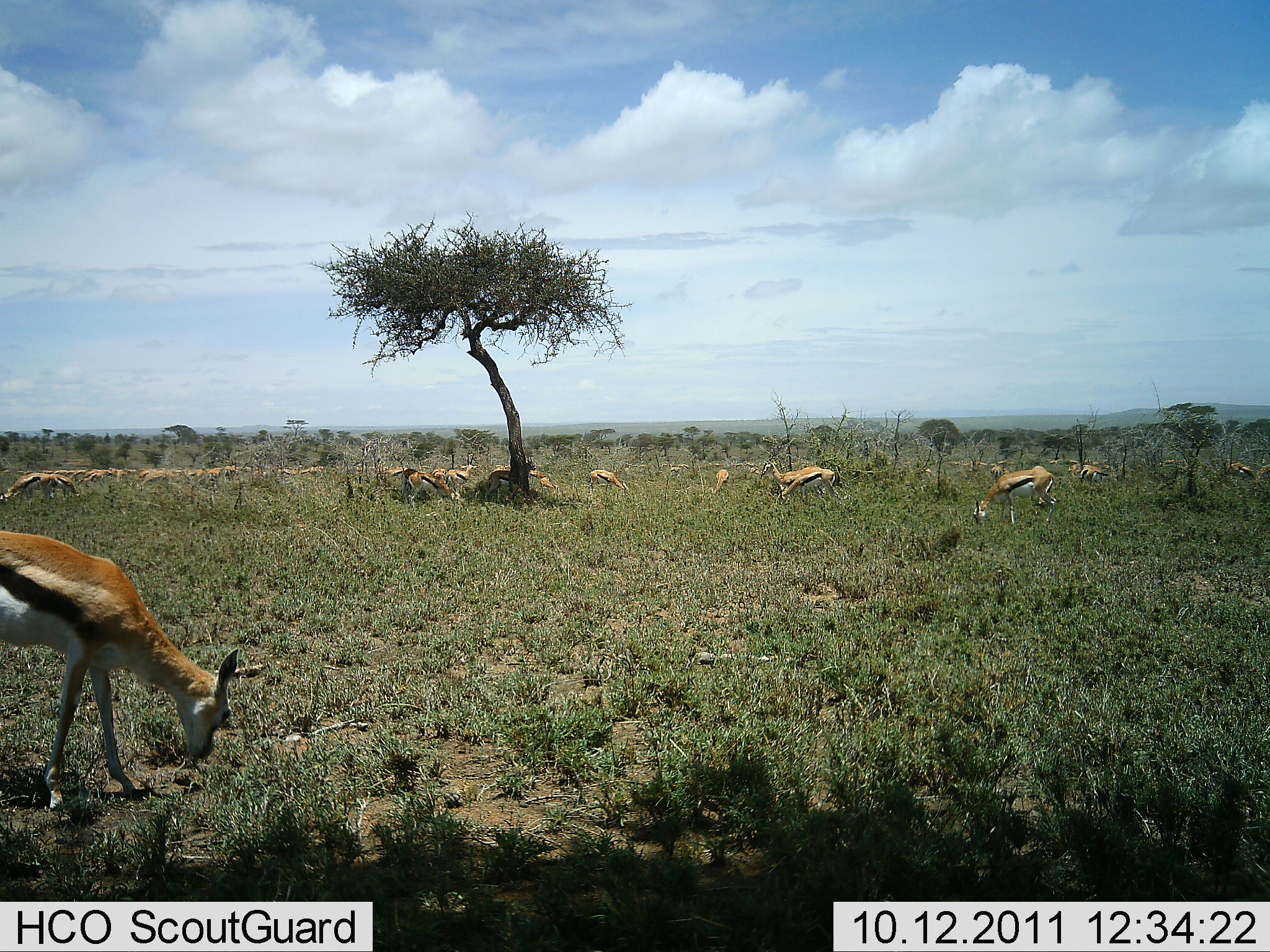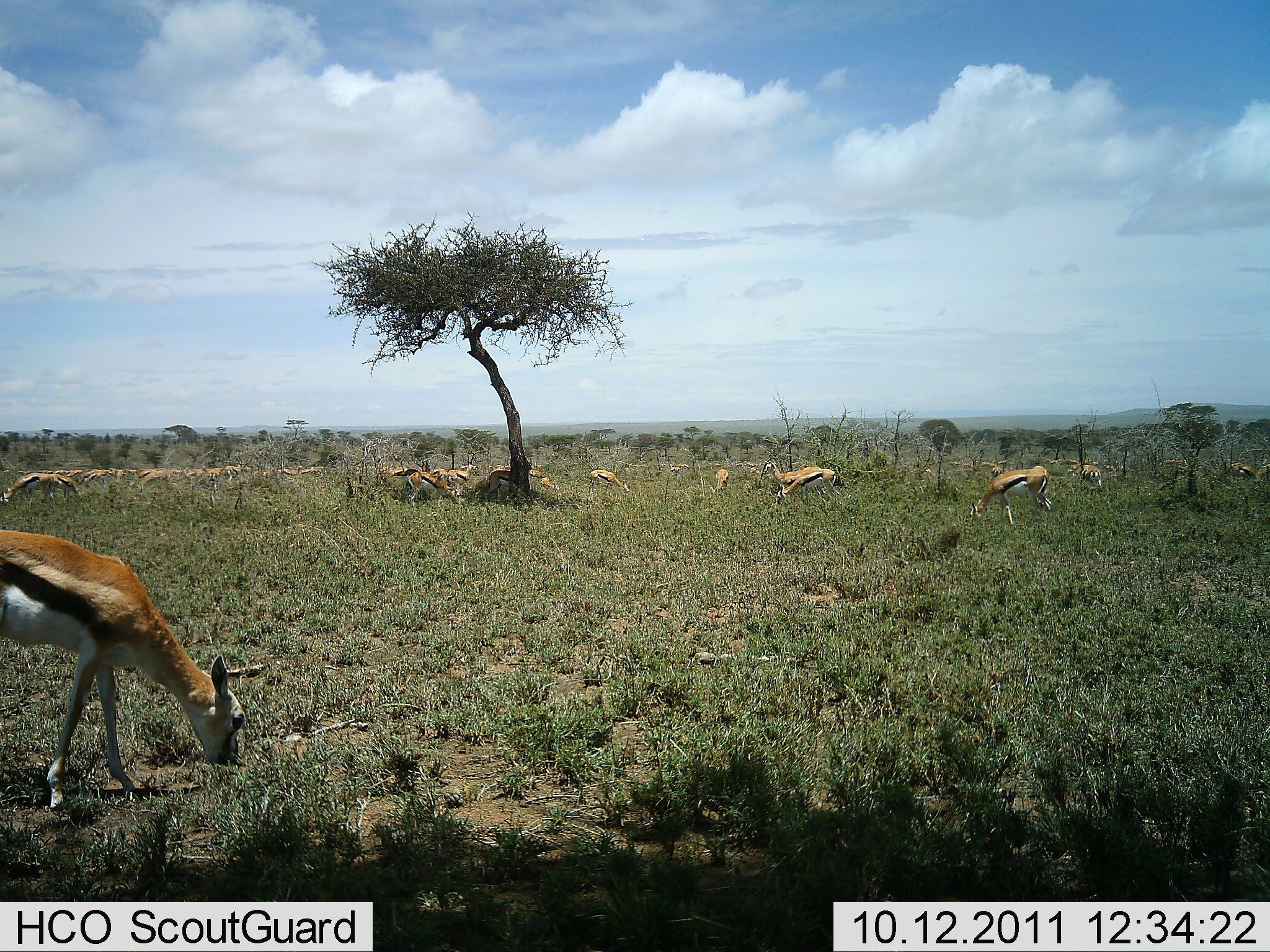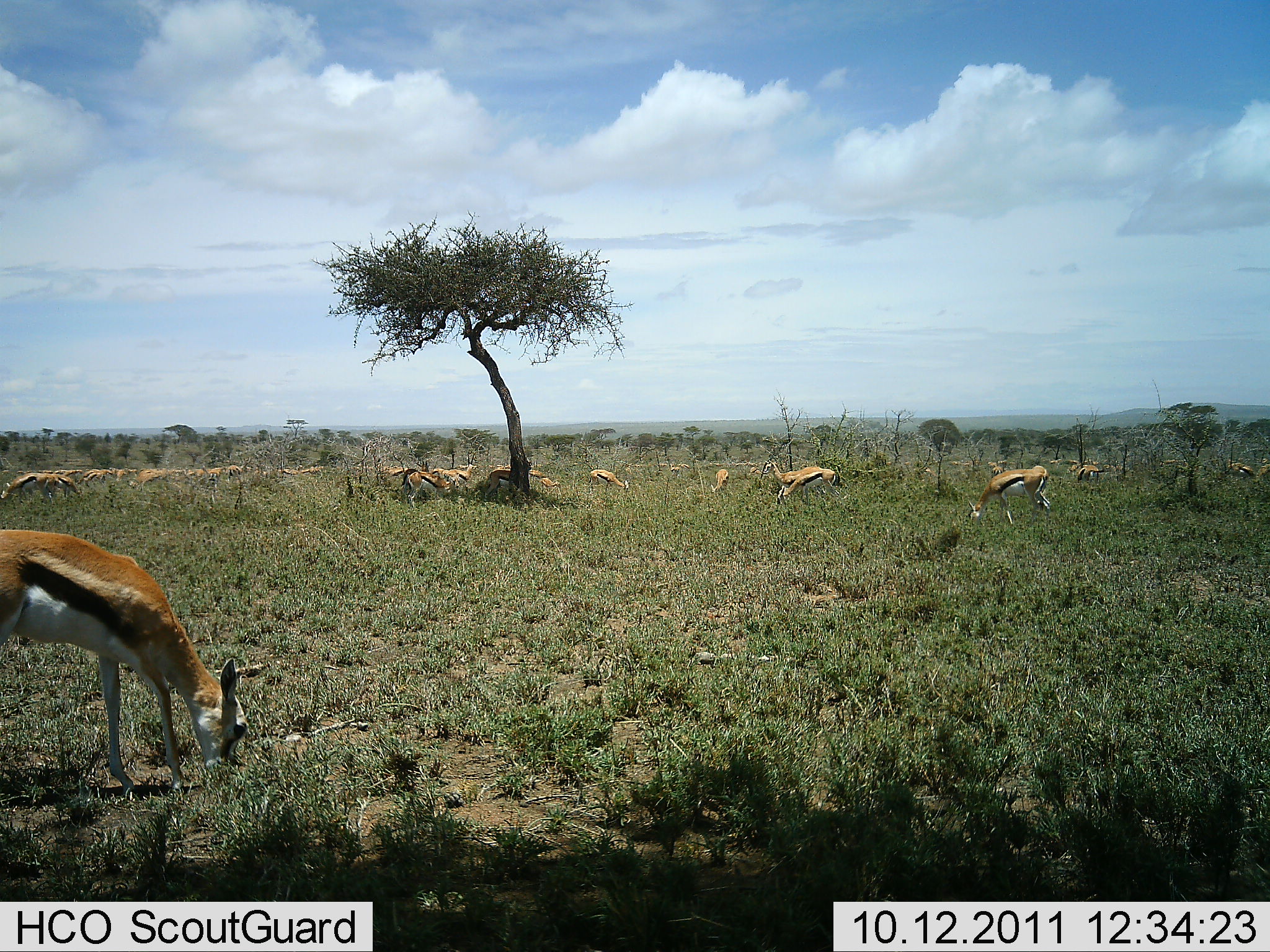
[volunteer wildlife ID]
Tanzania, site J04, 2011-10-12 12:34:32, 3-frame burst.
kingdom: Animalia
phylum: Chordata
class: Mammalia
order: Artiodactyla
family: Bovidae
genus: Eudorcas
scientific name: Eudorcas thomsonii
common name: thomson's gazelle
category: gazellethomsons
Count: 11-50.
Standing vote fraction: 73%.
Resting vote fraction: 0%.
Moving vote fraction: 9%.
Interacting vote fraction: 0%.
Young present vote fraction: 0%.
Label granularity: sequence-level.